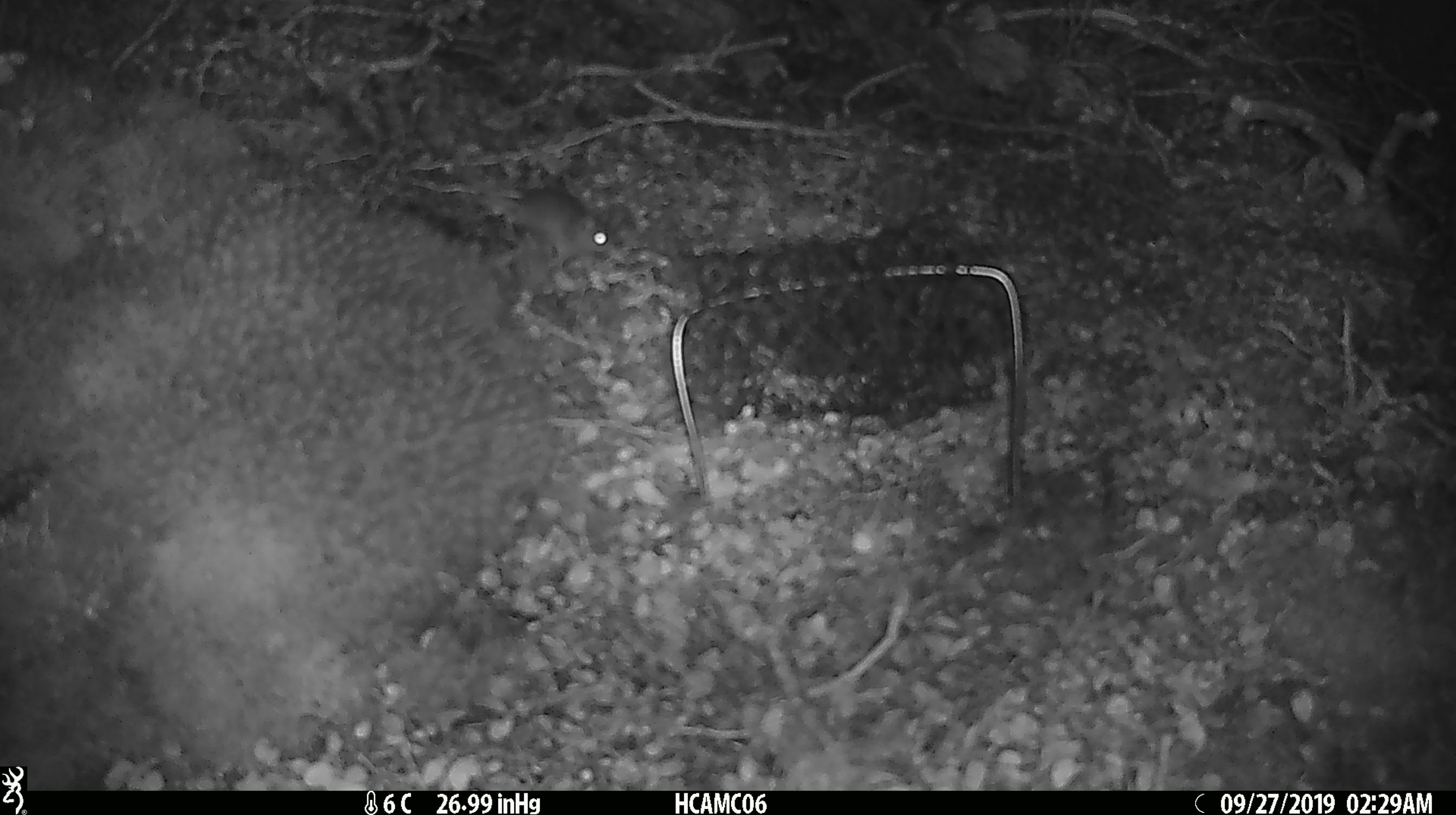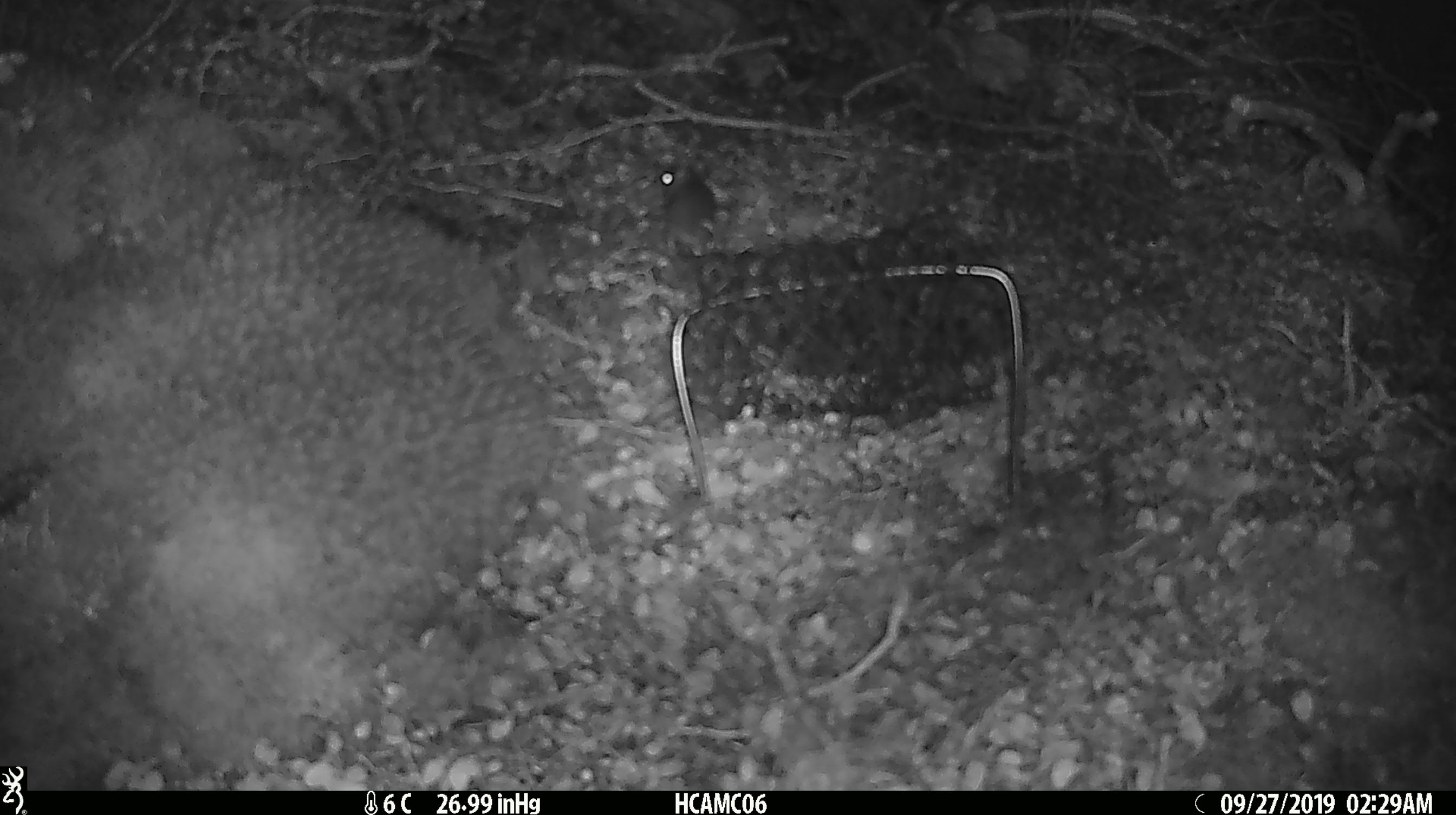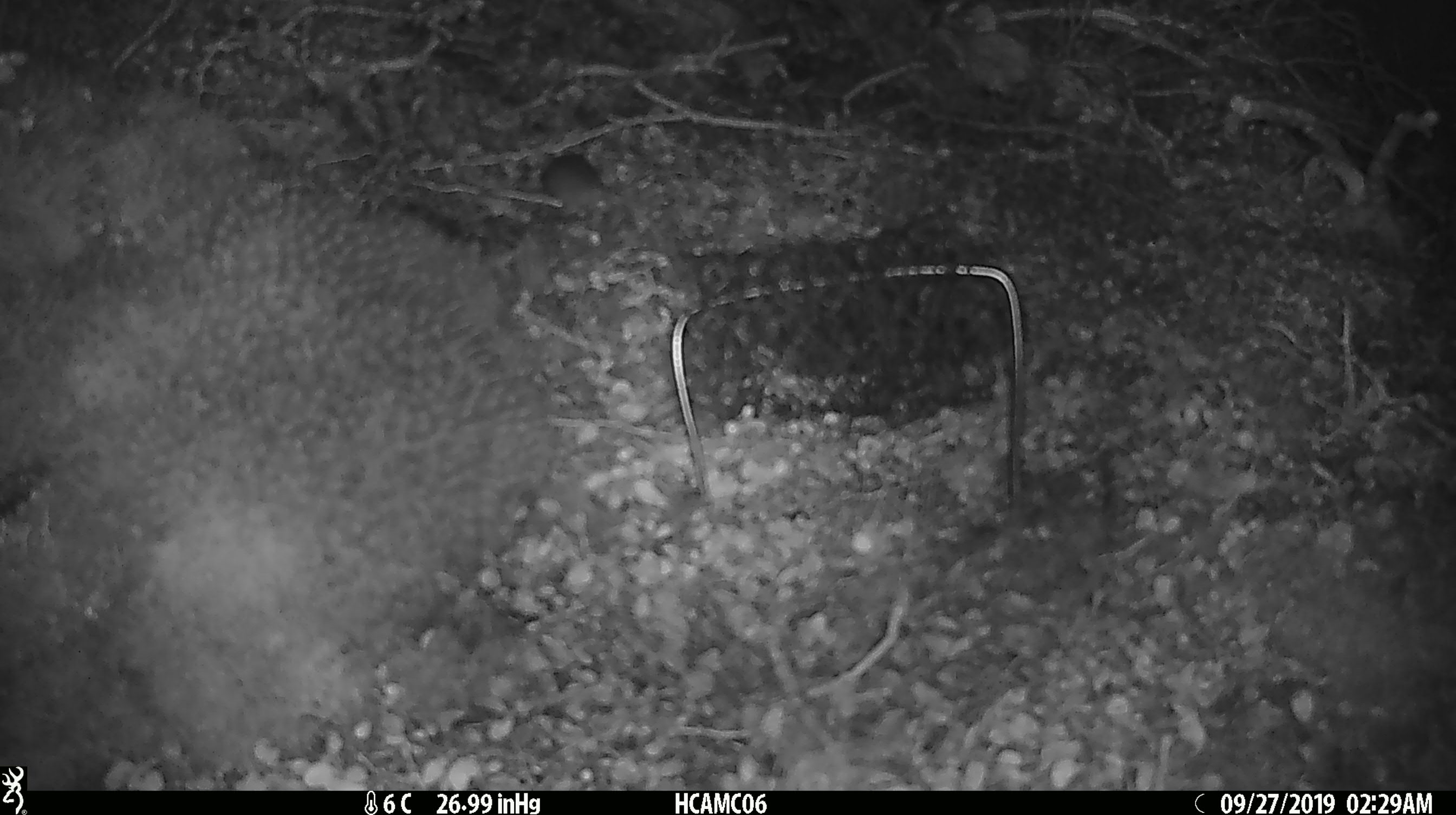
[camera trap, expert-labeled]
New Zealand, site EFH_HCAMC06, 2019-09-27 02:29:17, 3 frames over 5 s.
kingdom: Animalia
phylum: Chordata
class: Mammalia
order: Rodentia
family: Muridae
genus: Mus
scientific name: Mus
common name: mouse